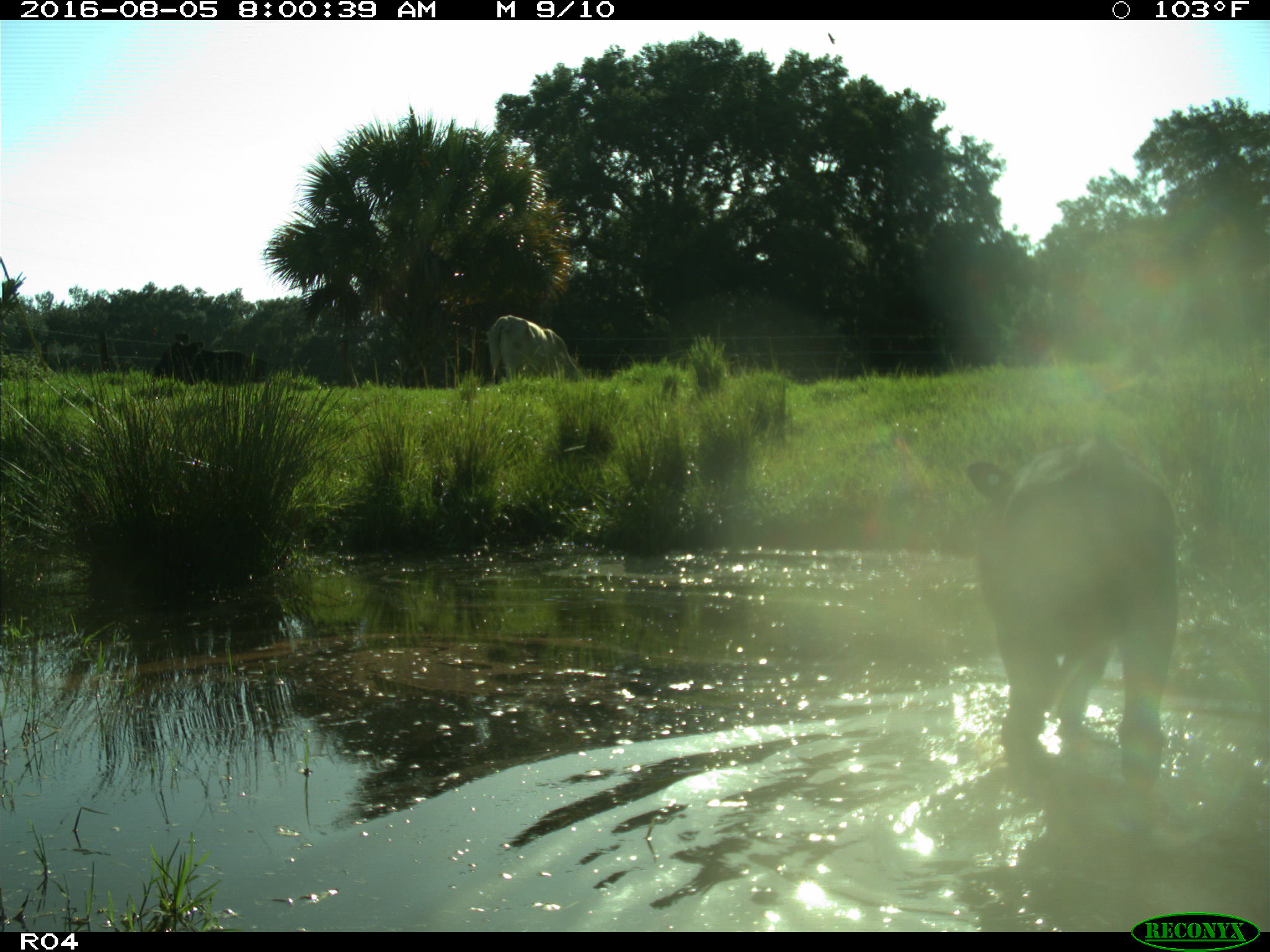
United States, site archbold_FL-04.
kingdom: Animalia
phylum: Chordata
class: Mammalia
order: Artiodactyla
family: Bovidae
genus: Bos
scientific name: Bos taurus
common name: domestic cow